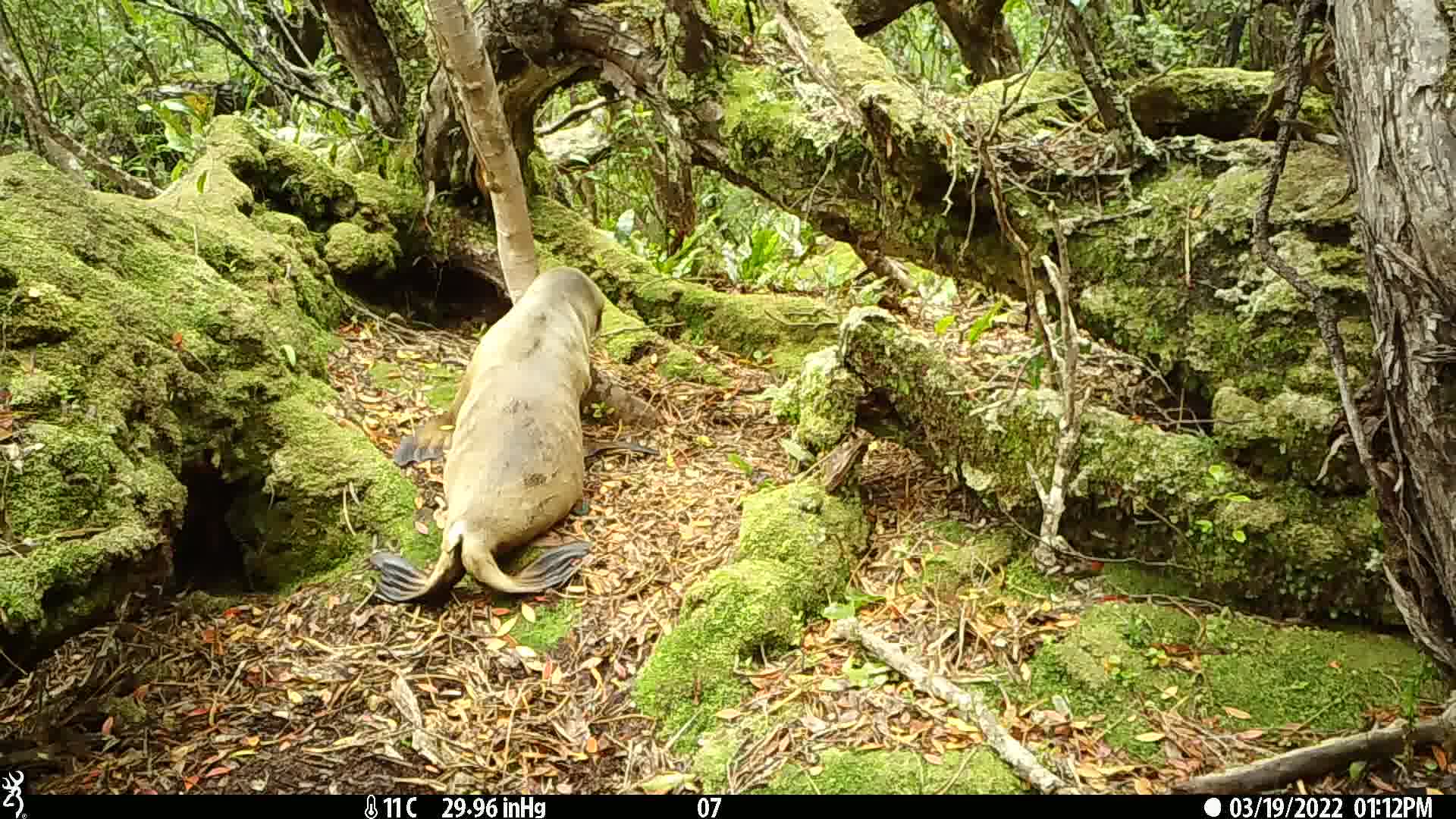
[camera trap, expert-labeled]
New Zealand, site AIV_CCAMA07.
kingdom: Animalia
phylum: Chordata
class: Mammalia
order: Carnivora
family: Otariidae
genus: Phocarctos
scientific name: Phocarctos hookeri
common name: new zealand sea lion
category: sealion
Sealion (new zealand sea lion) (Phocarctos hookeri).